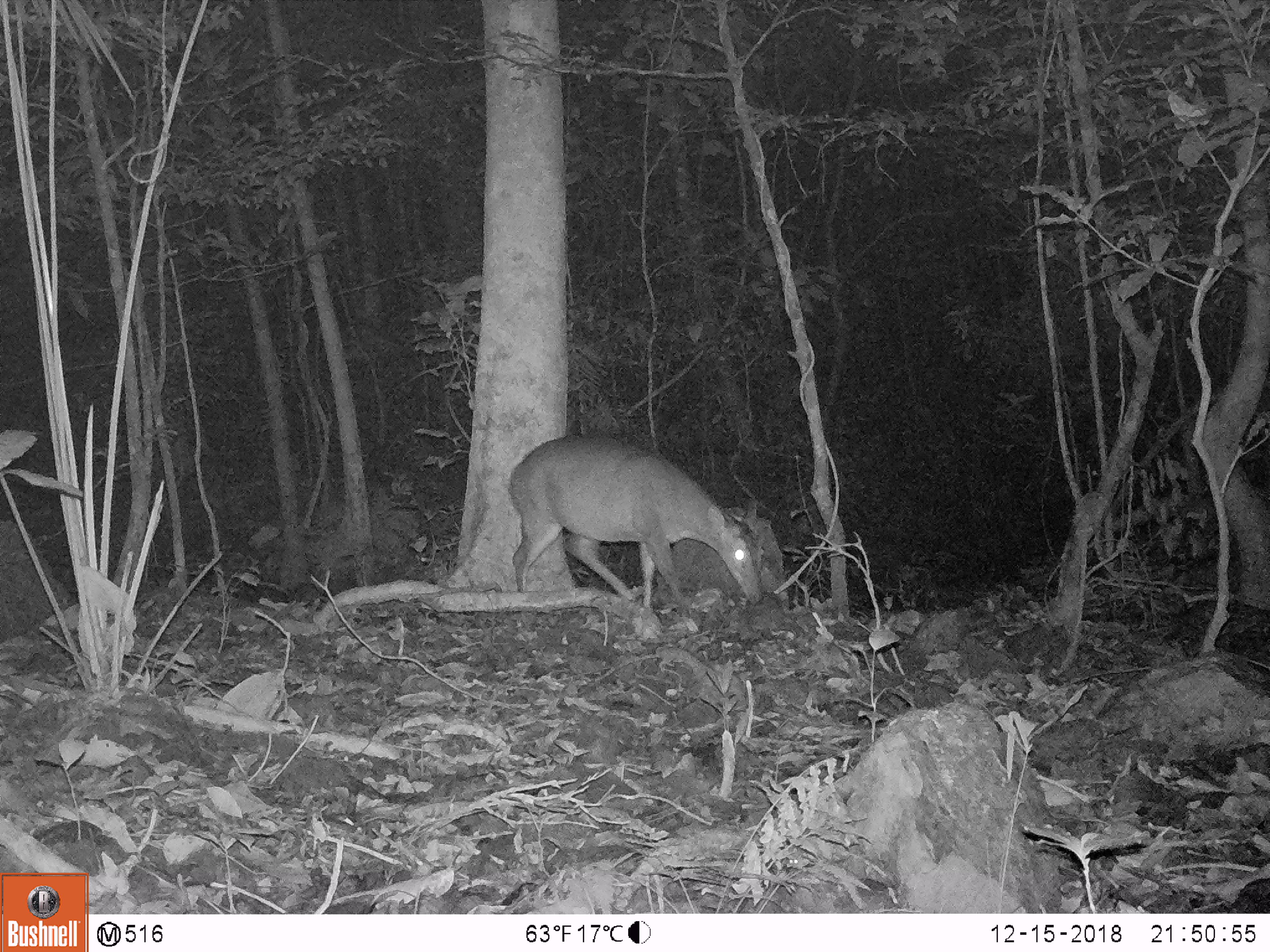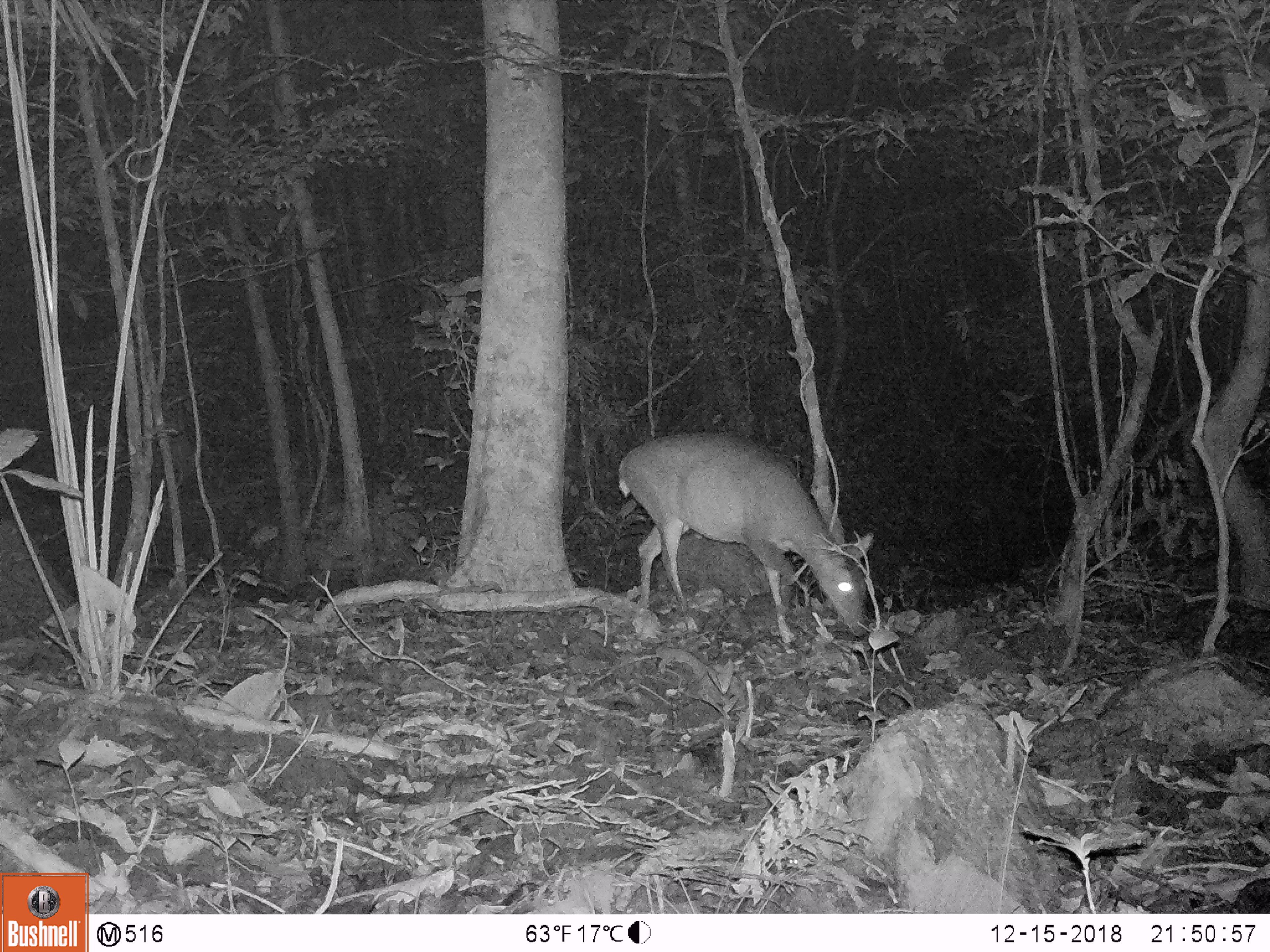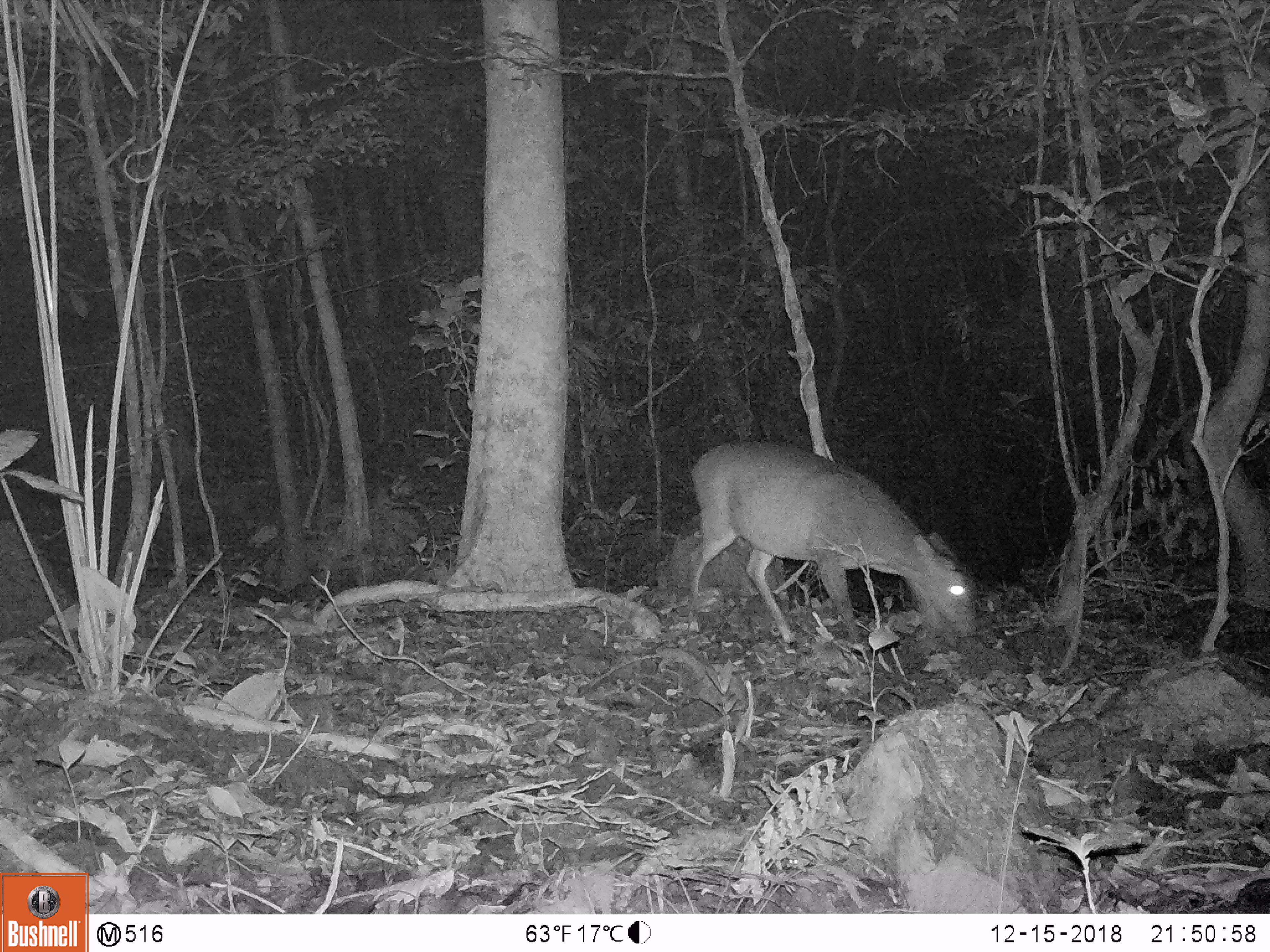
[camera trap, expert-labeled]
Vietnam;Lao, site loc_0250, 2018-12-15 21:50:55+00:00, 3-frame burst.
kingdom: Animalia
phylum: Chordata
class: Mammalia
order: Artiodactyla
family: Cervidae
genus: Muntiacus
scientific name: Muntiacus vuquangensis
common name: large-antlered muntjac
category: large antlered muntjac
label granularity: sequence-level